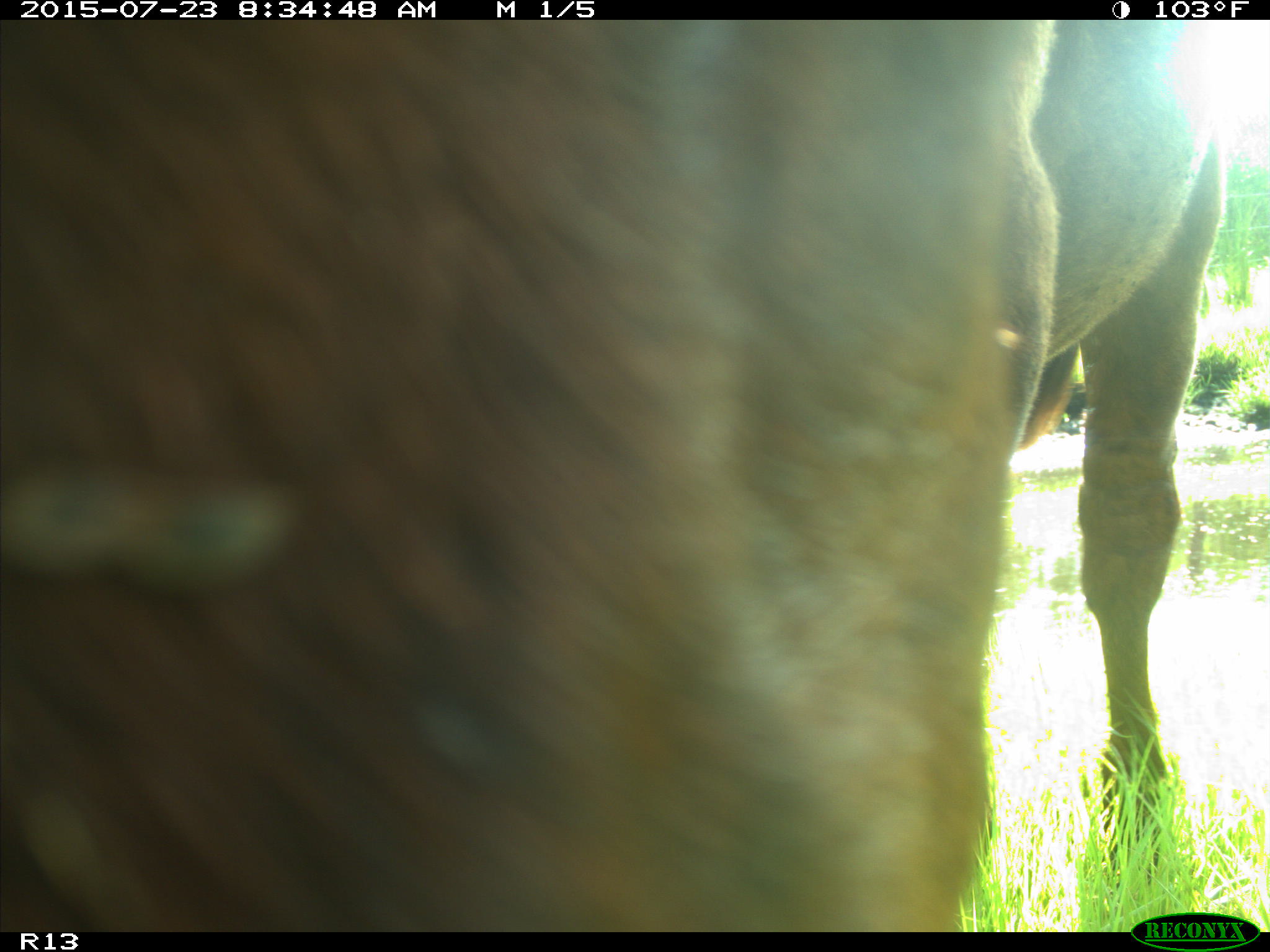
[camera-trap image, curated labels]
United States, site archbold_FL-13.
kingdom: Animalia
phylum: Chordata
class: Mammalia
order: Artiodactyla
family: Bovidae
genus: Bos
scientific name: Bos taurus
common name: domestic cow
Bos taurus (domestic cow).